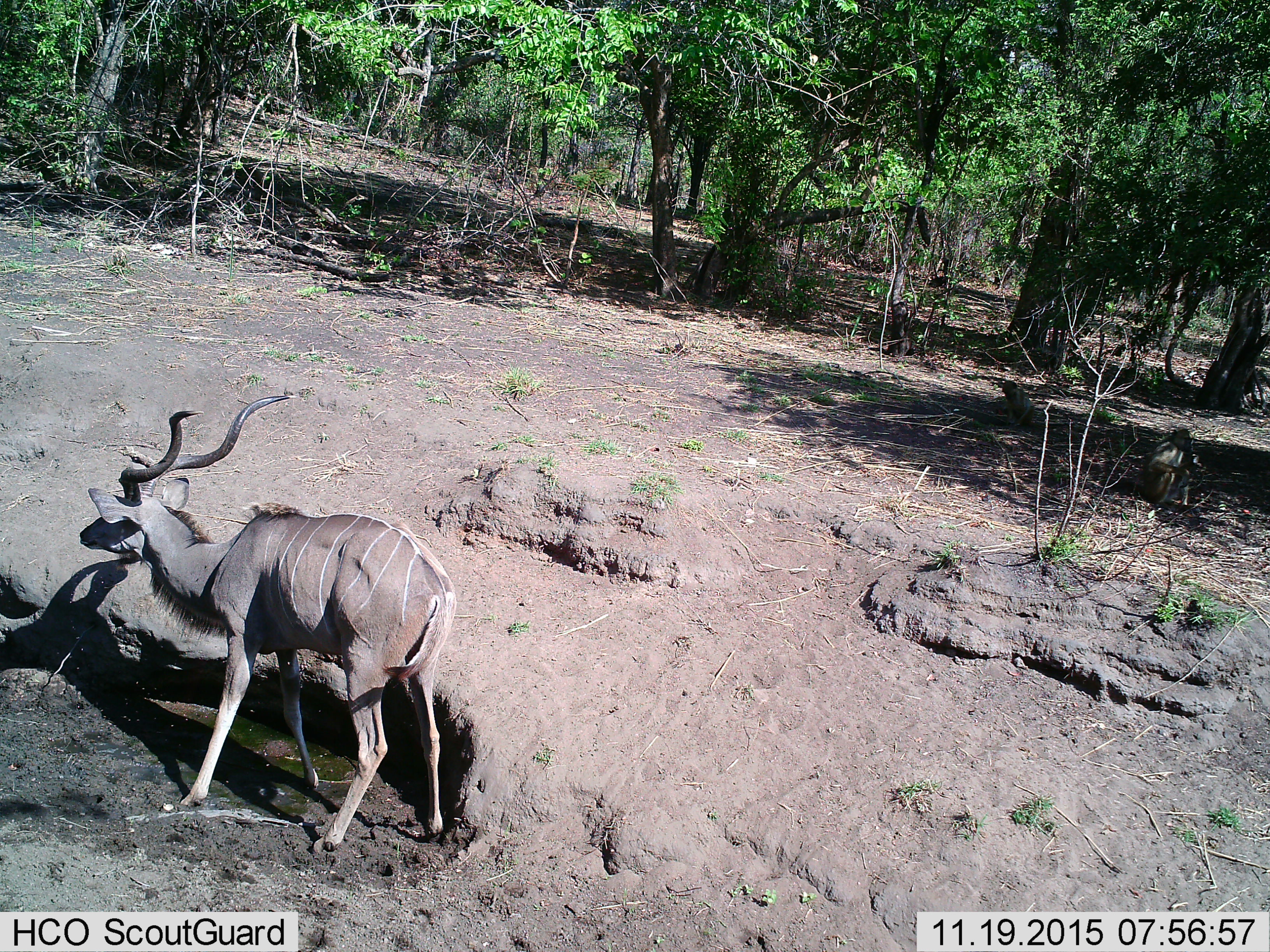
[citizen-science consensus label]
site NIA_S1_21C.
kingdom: Animalia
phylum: Chordata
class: Mammalia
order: Artiodactyla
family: Bovidae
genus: Tragelaphus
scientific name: Tragelaphus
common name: kudu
Kudu (Tragelaphus), count 1. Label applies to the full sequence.